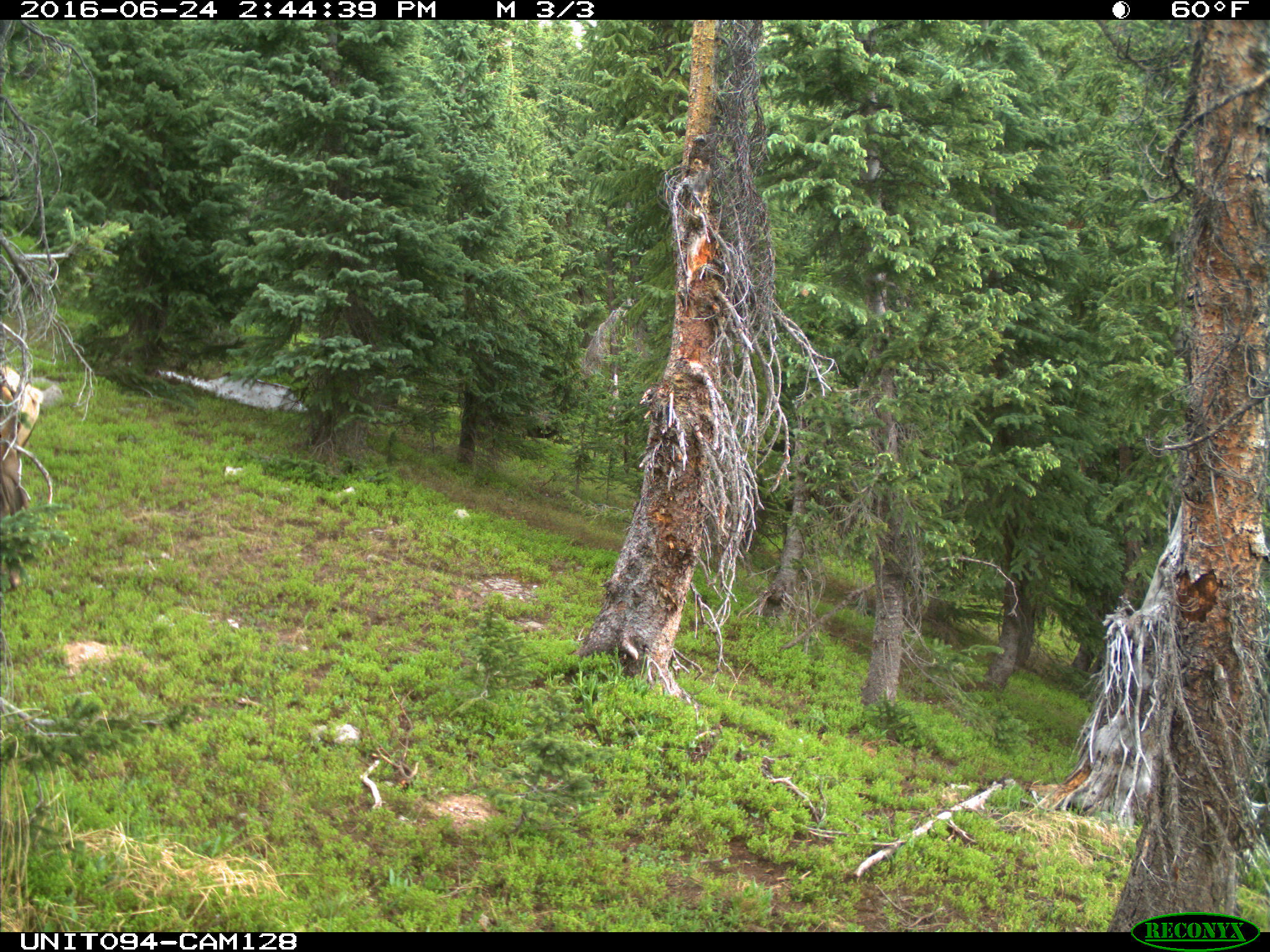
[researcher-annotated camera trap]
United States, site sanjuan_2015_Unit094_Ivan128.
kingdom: Animalia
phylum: Chordata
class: Mammalia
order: Artiodactyla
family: Cervidae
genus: Cervus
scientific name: Cervus elaphus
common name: red deer